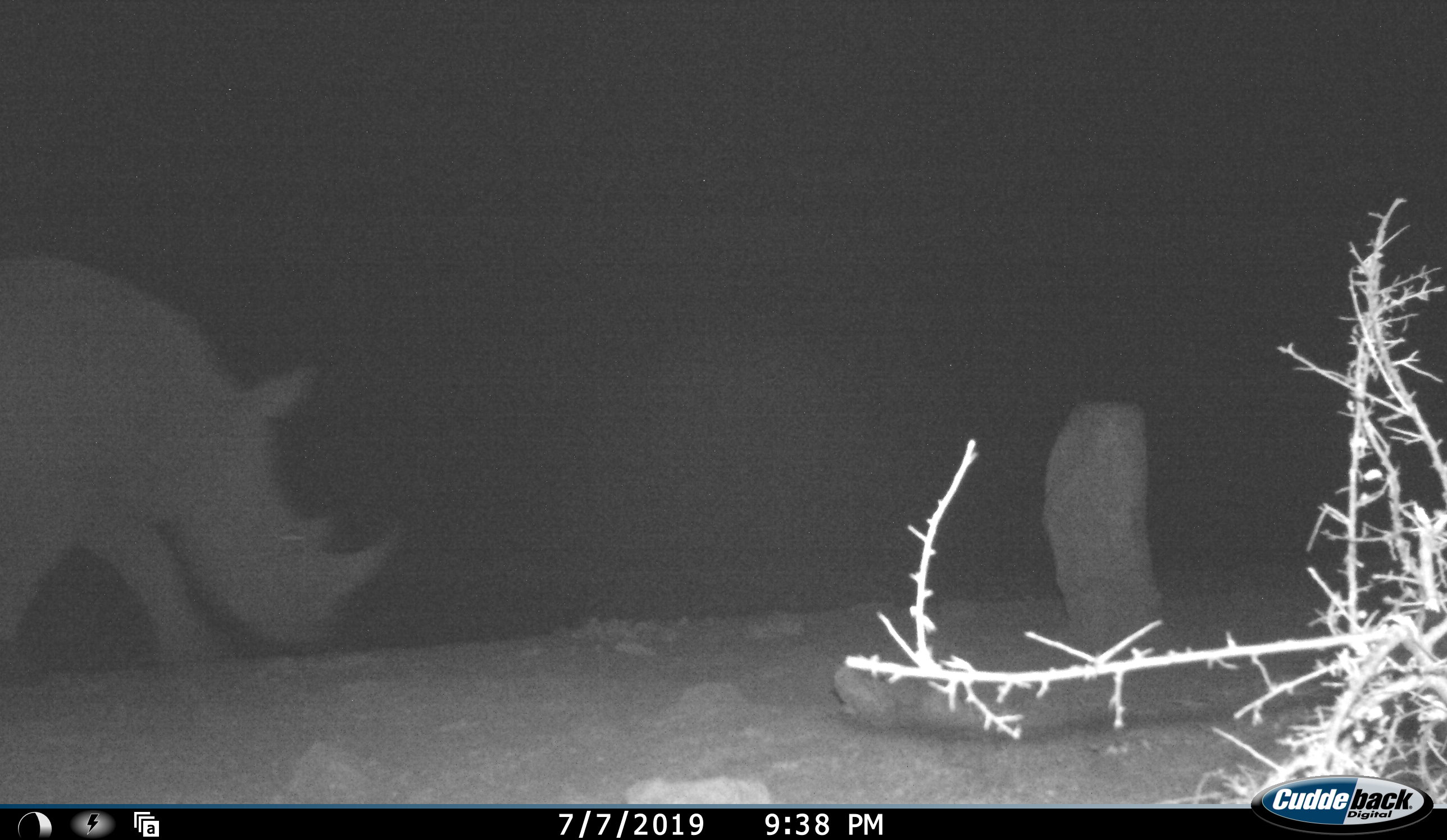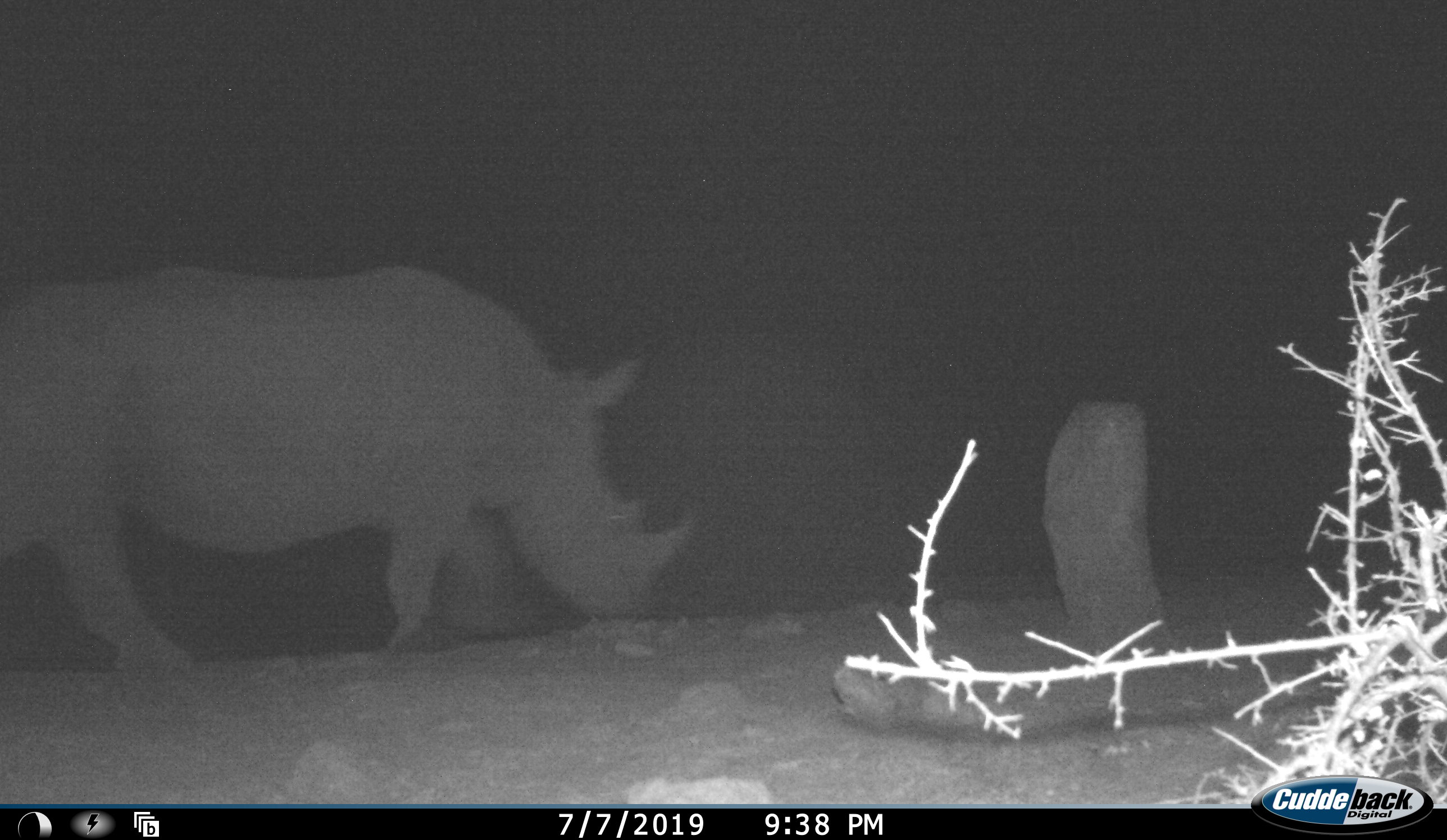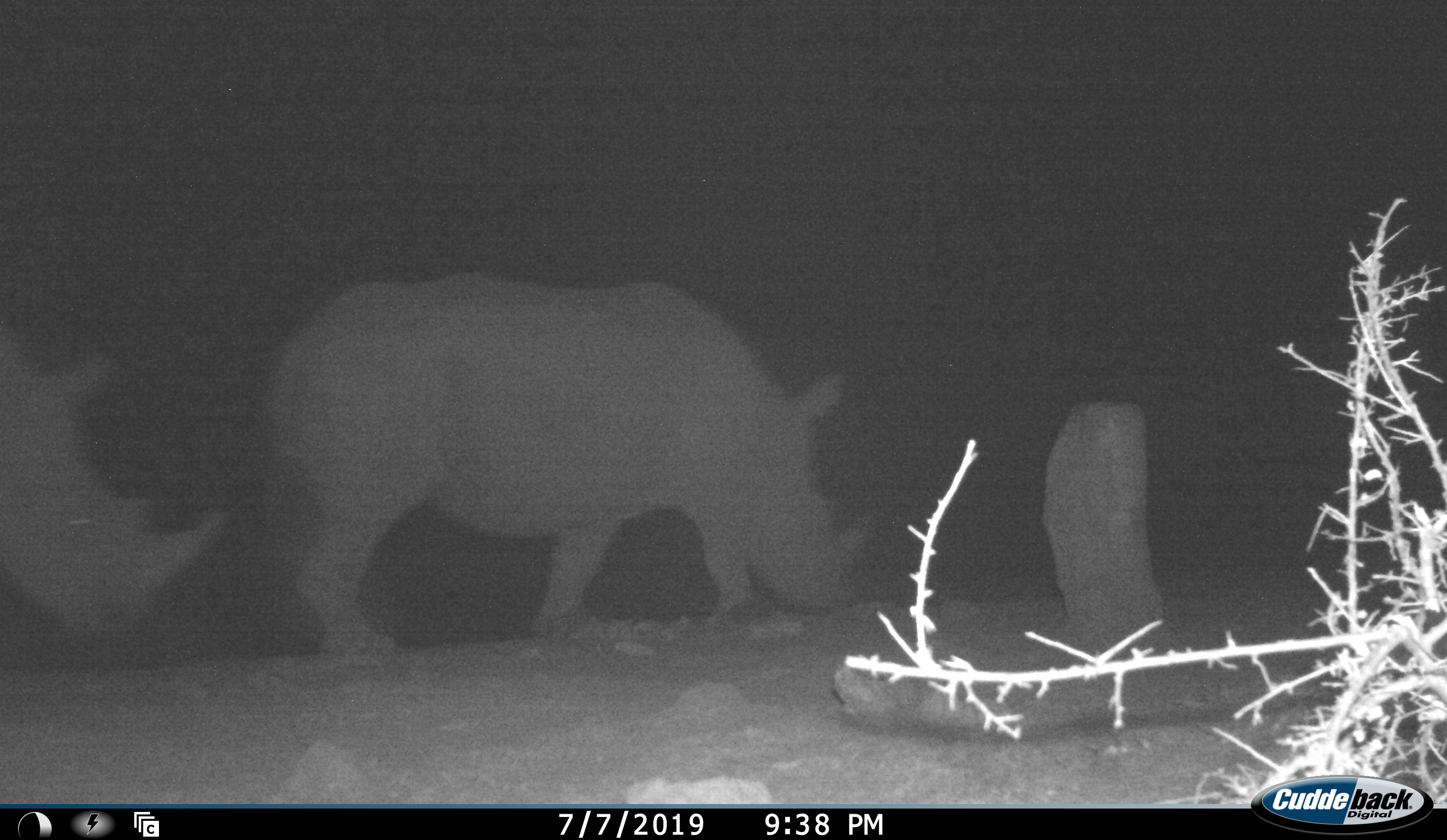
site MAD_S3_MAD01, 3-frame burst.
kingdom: Animalia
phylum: Chordata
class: Mammalia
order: Perissodactyla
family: Rhinocerotidae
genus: Ceratotherium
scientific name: Ceratotherium simum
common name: white rhinoceros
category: rhinoceroswhite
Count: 2.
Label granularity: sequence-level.